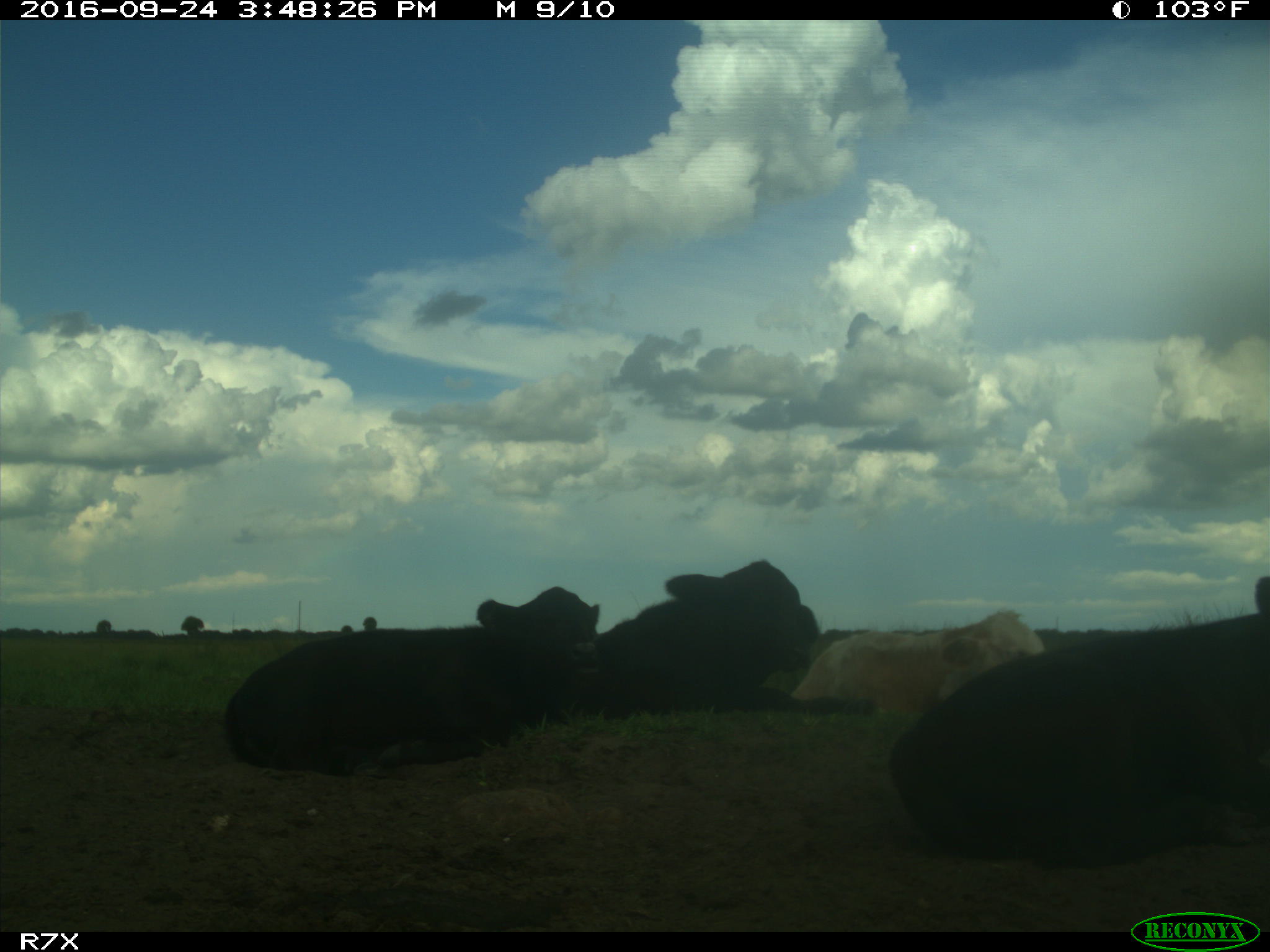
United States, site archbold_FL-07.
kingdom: Animalia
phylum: Chordata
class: Mammalia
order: Artiodactyla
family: Bovidae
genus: Bos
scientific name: Bos taurus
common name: domestic cow